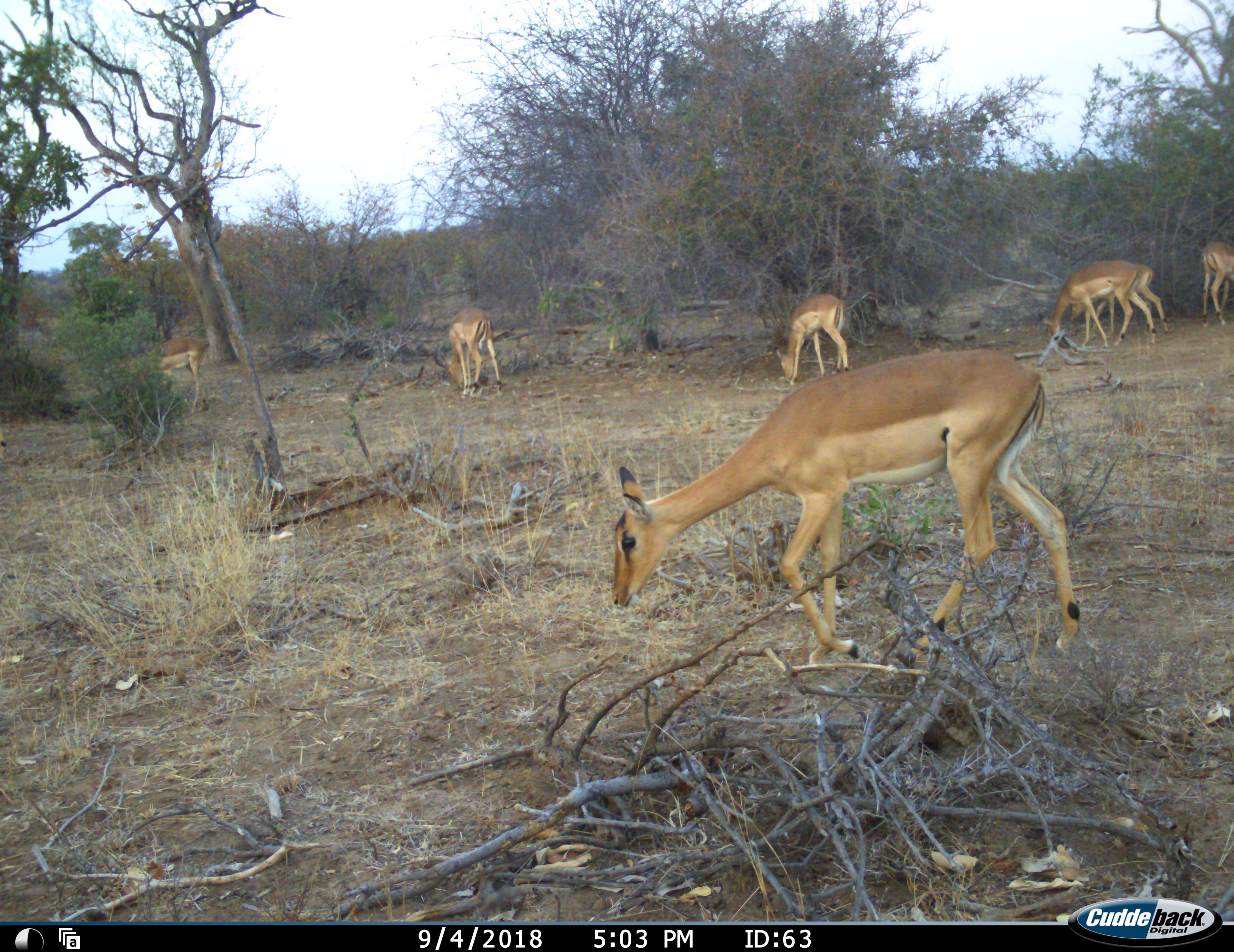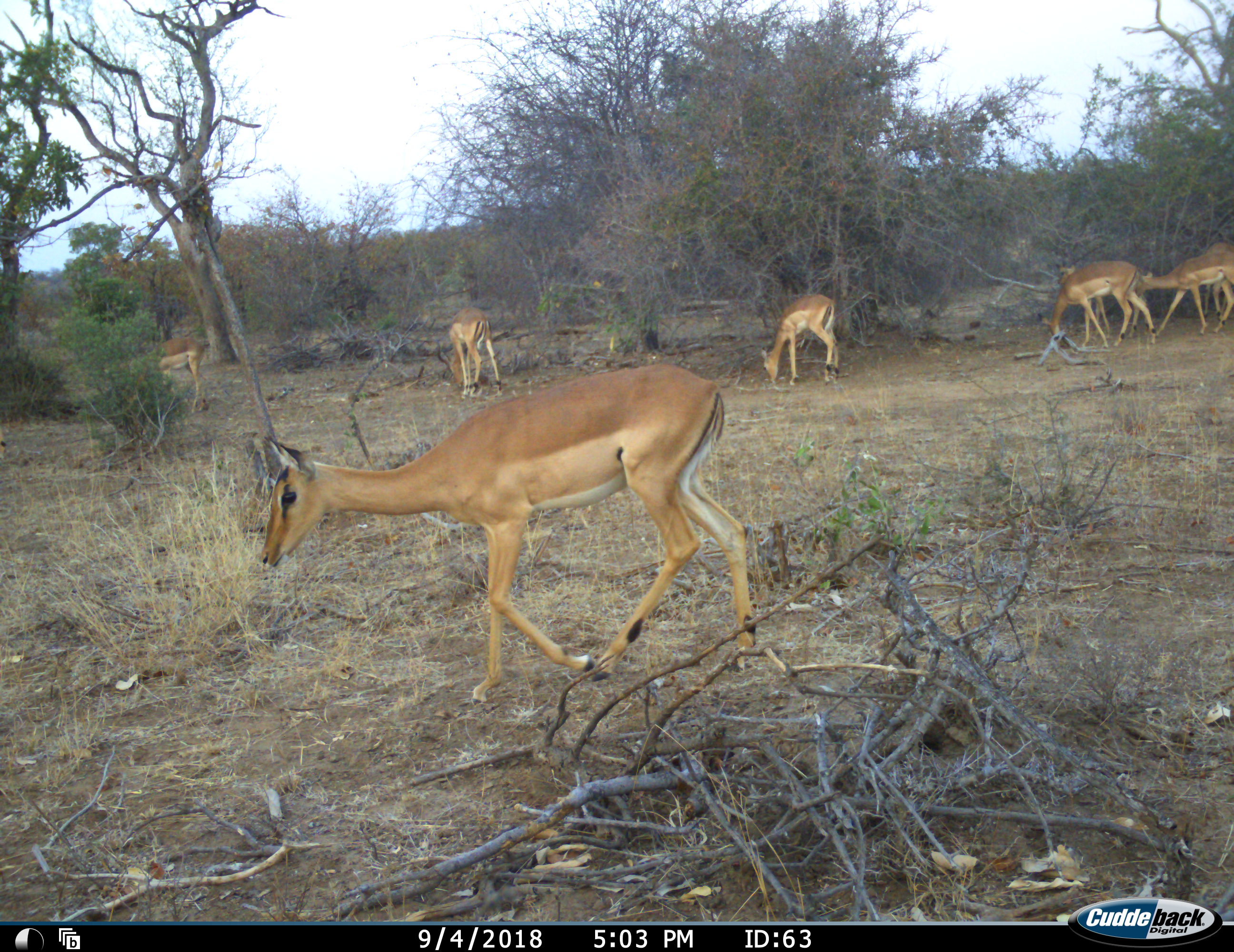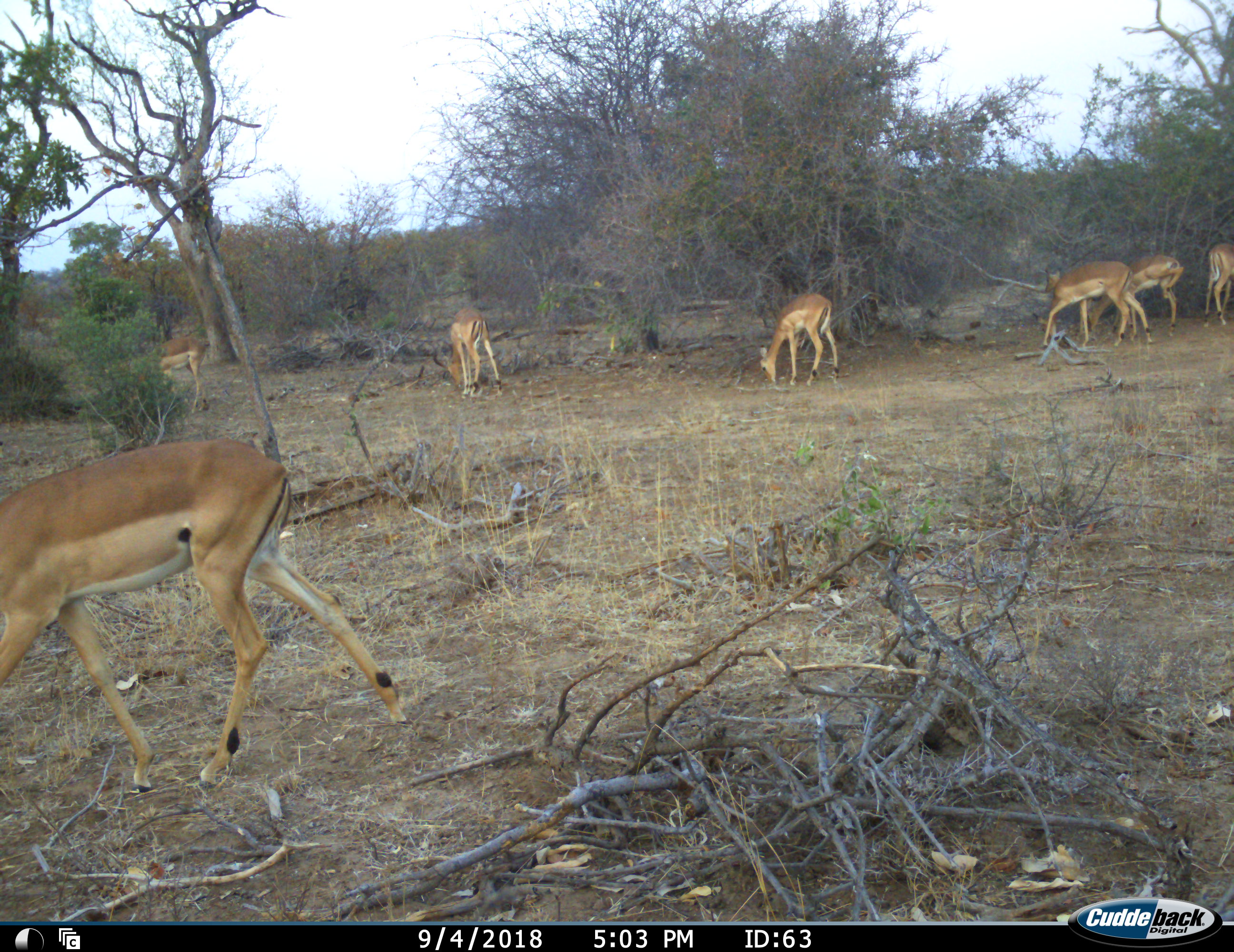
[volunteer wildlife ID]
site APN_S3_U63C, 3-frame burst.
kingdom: Animalia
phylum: Chordata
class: Mammalia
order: Artiodactyla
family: Bovidae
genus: Aepyceros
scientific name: Aepyceros melampus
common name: impala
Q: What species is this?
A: Impala (Aepyceros melampus).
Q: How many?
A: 7.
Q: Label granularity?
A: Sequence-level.